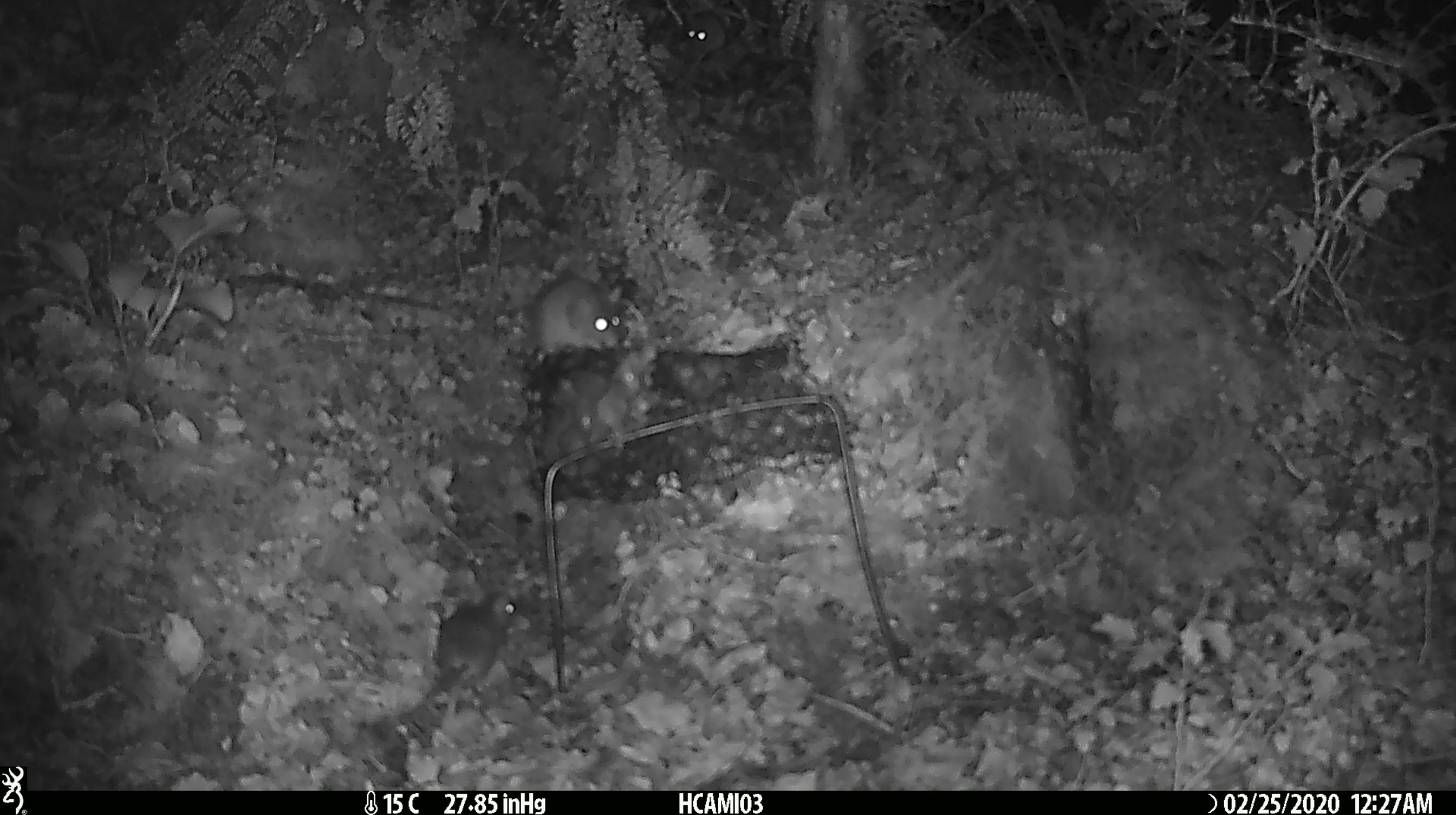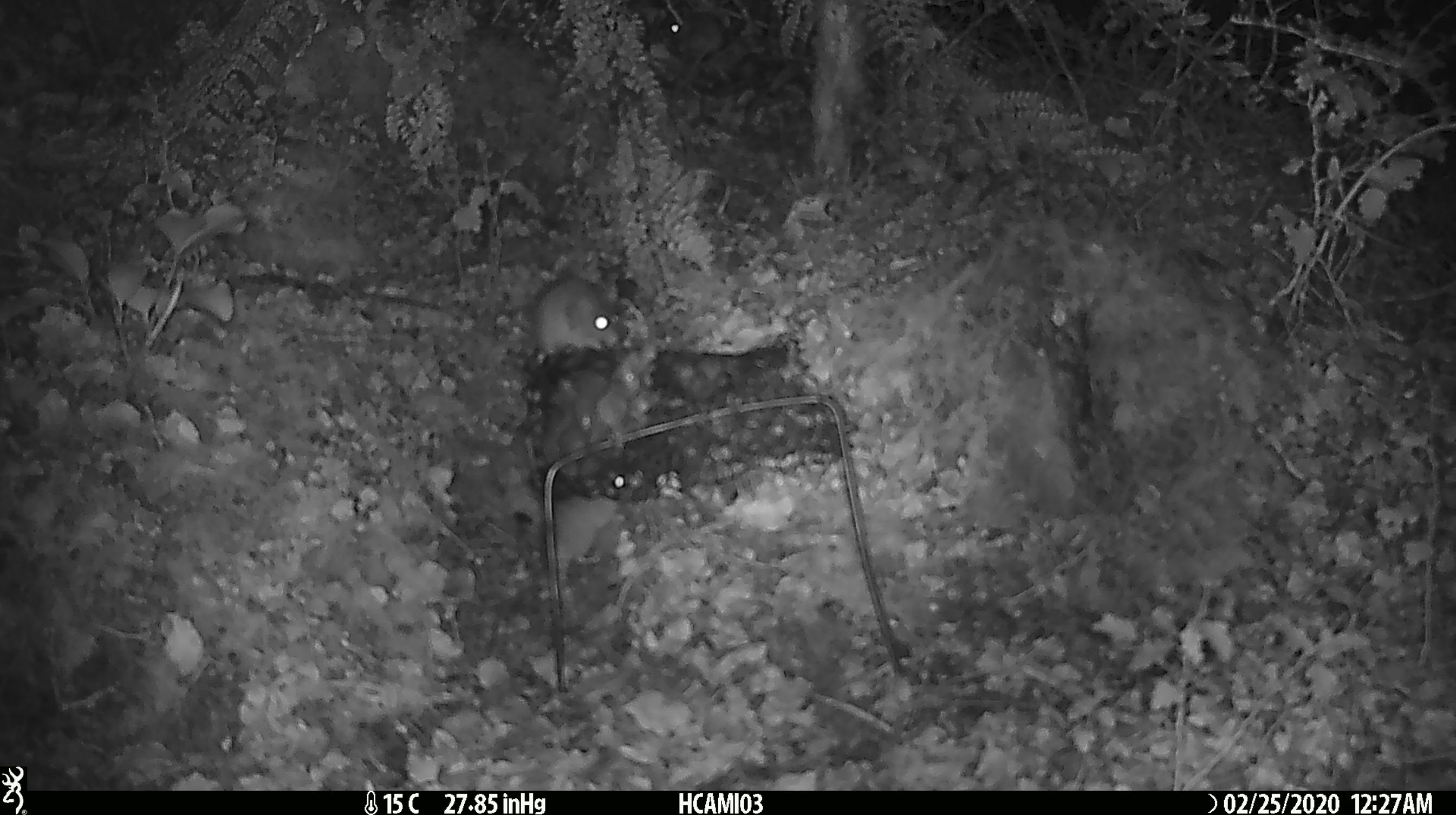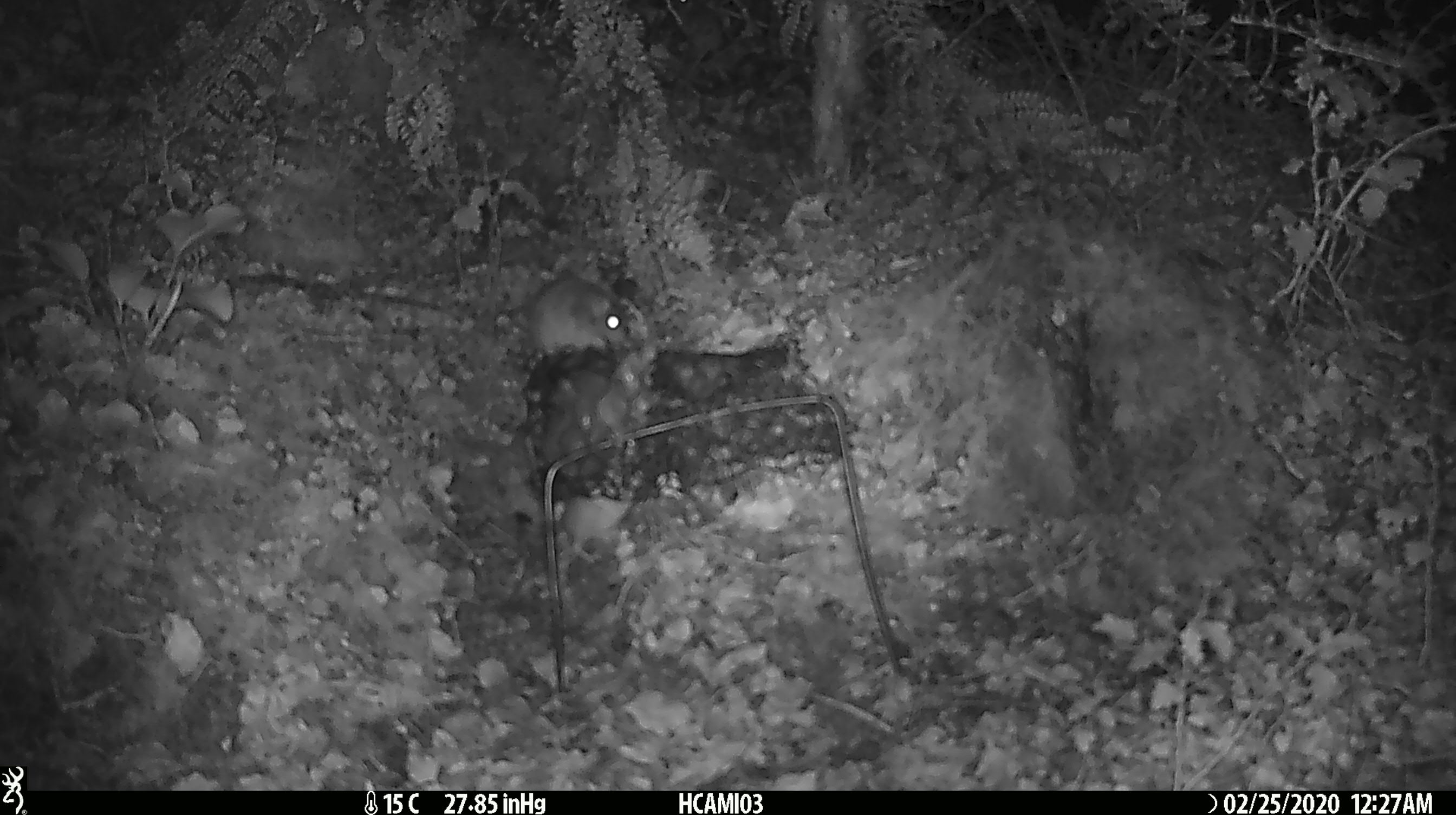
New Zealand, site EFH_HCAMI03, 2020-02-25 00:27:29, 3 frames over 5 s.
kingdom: Animalia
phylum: Chordata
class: Mammalia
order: Rodentia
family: Muridae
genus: Mus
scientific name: Mus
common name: mouse